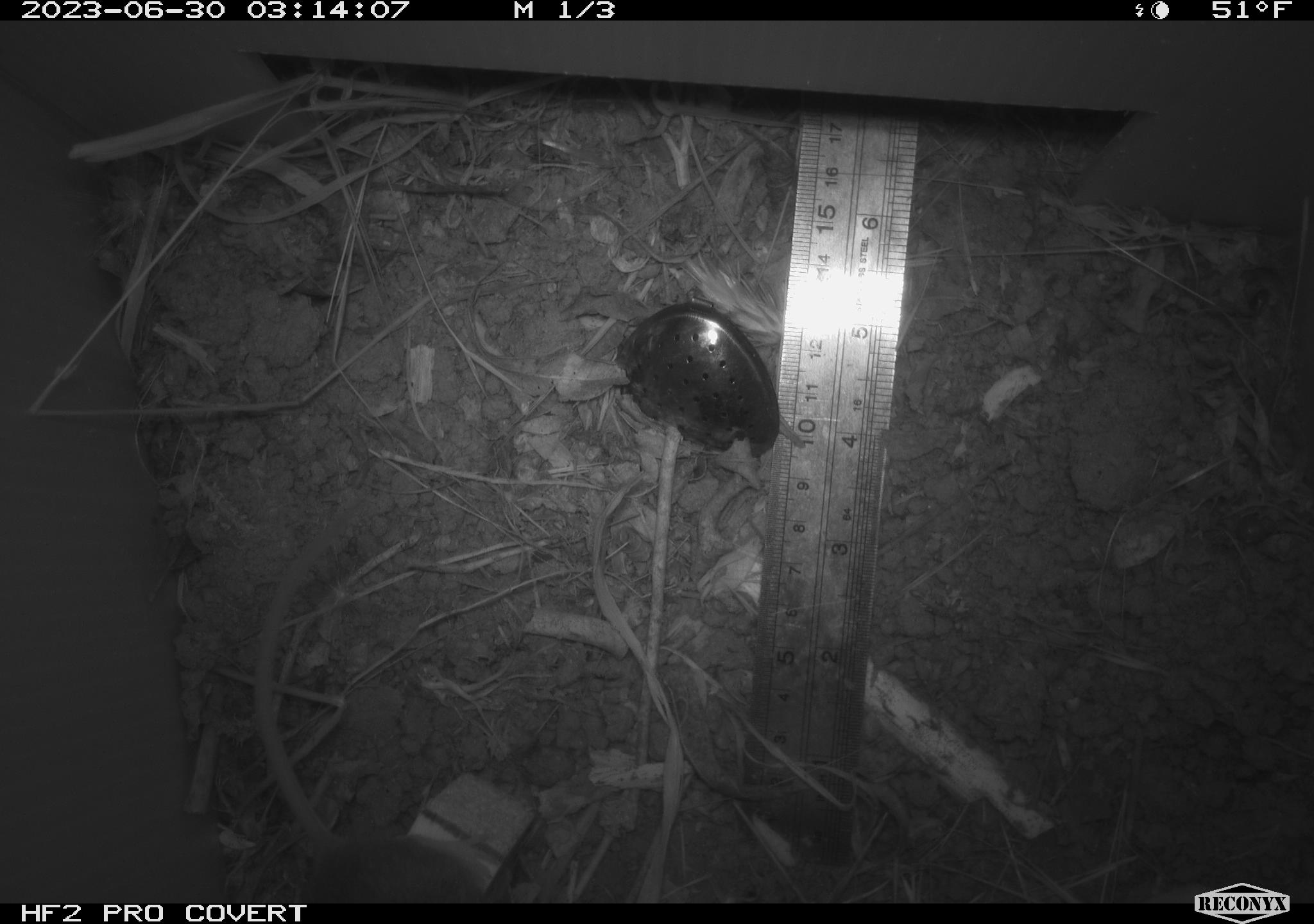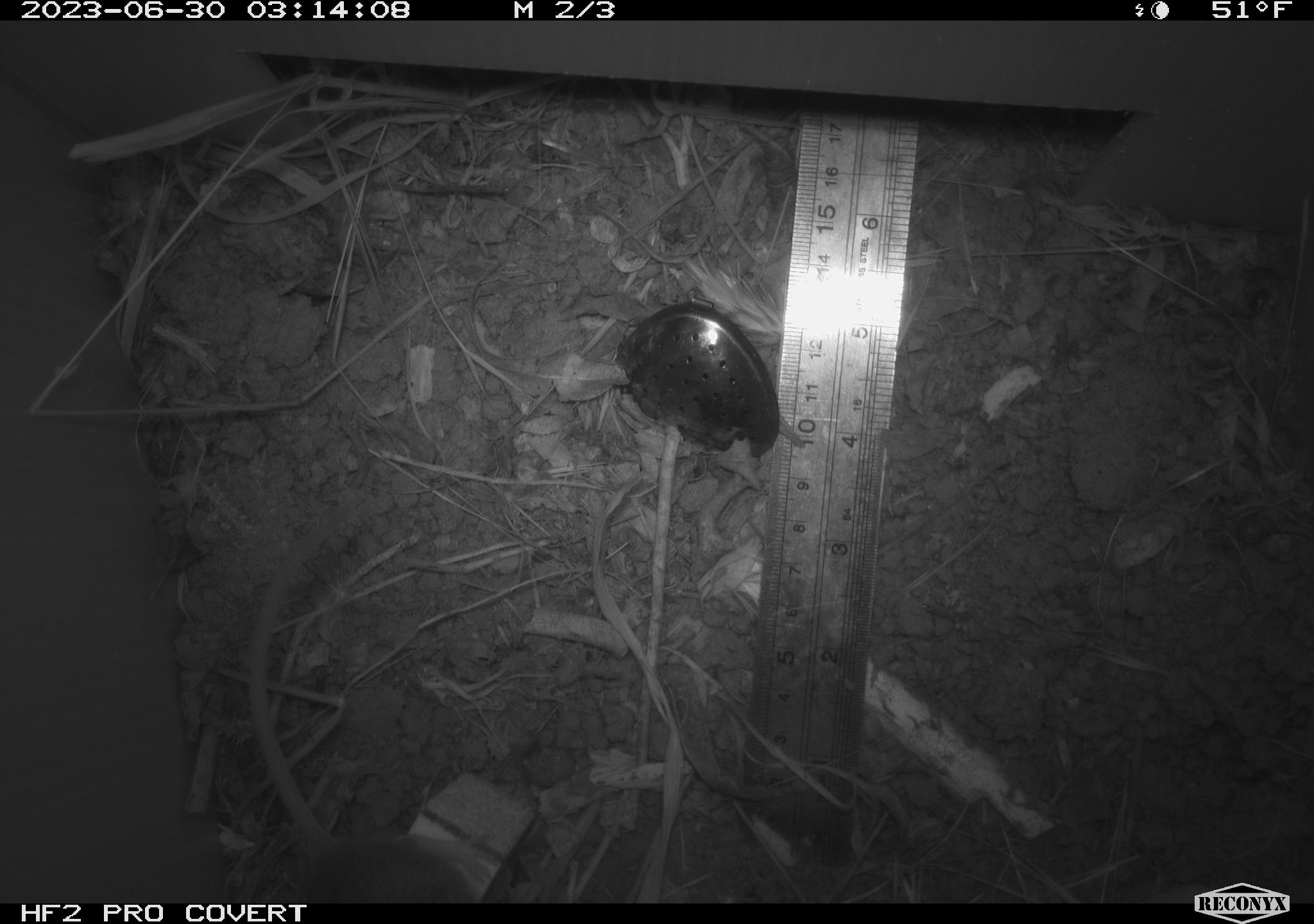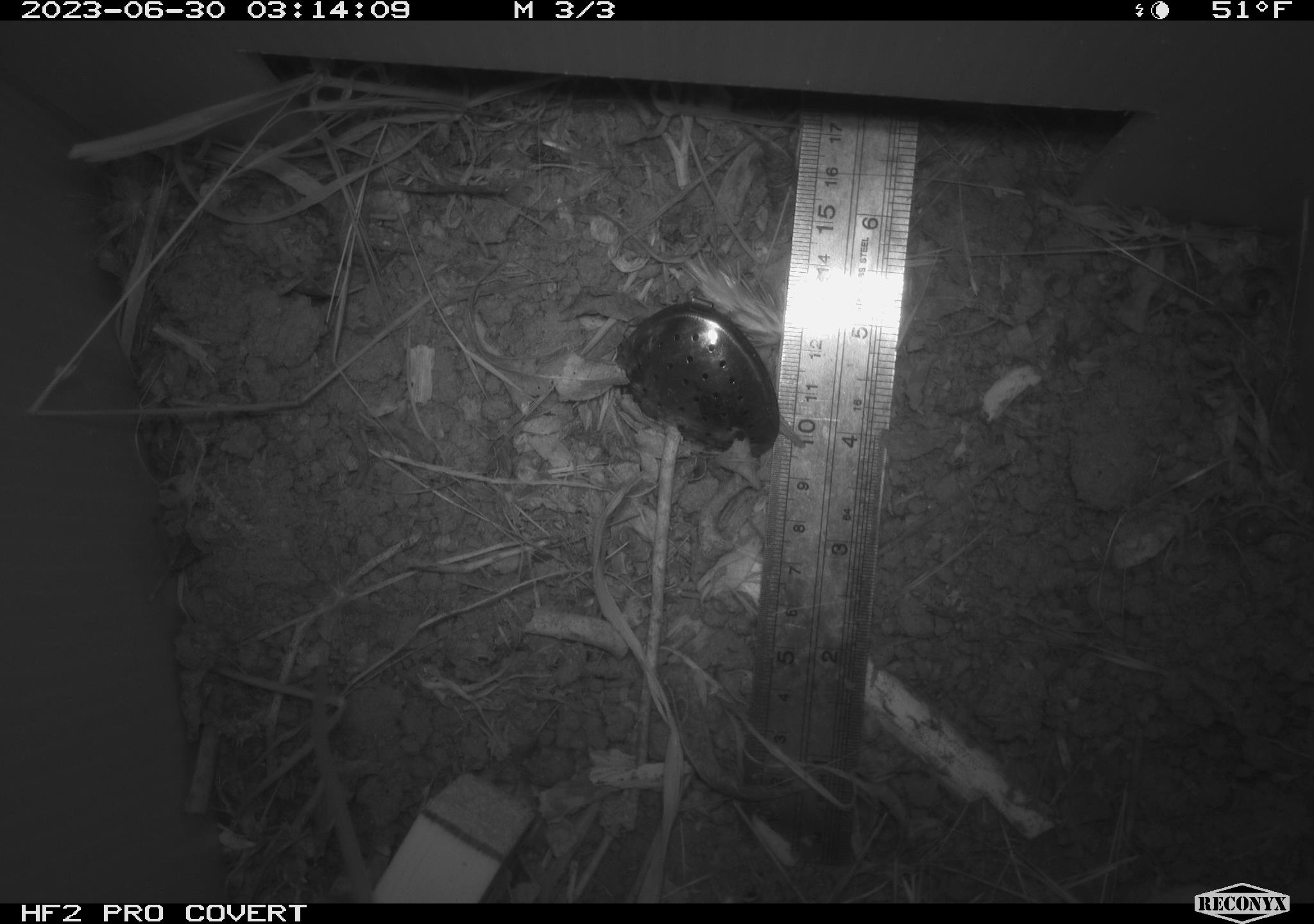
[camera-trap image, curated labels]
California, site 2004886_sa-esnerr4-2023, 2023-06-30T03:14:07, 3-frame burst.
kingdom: Animalia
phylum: Chordata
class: Mammalia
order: Rodentia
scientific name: Rodentia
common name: mouse species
Mouse species (Rodentia).